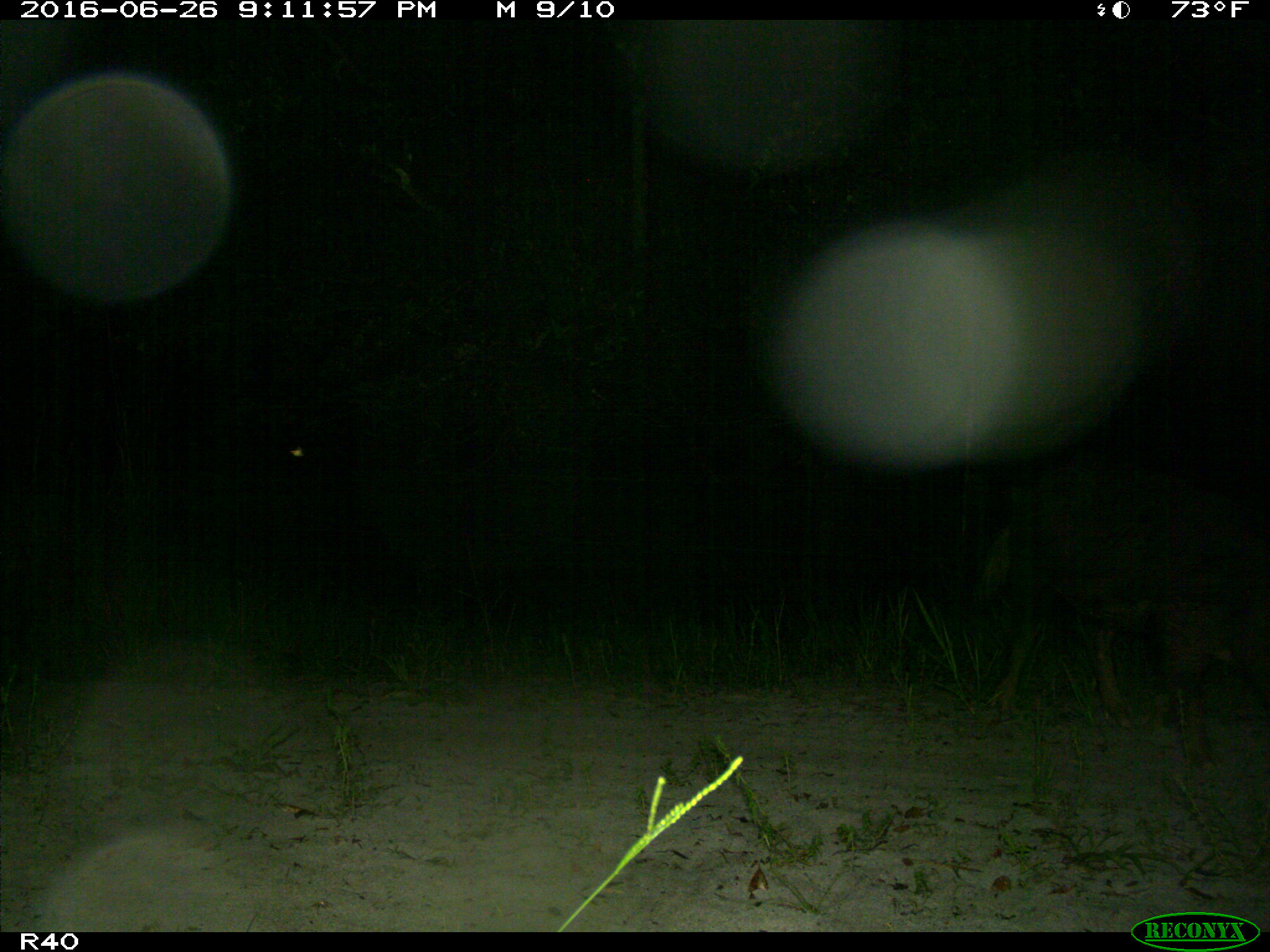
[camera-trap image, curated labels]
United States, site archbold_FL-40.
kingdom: Animalia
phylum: Chordata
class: Mammalia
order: Artiodactyla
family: Suidae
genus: Sus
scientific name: Sus scrofa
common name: wild boar